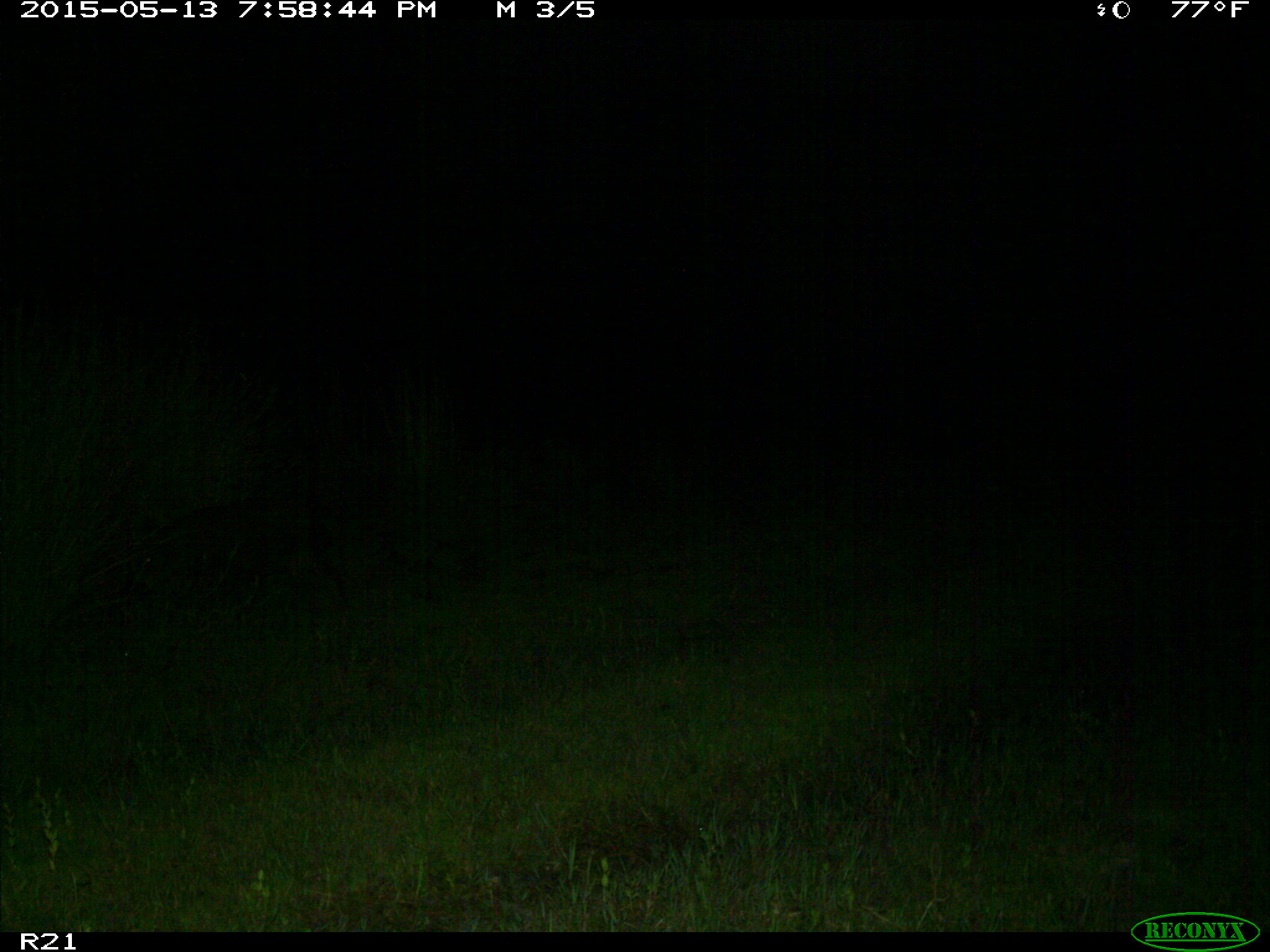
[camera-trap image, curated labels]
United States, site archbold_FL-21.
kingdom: Animalia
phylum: Chordata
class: Mammalia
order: Artiodactyla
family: Suidae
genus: Sus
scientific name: Sus scrofa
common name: wild boar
Sus scrofa (wild boar).